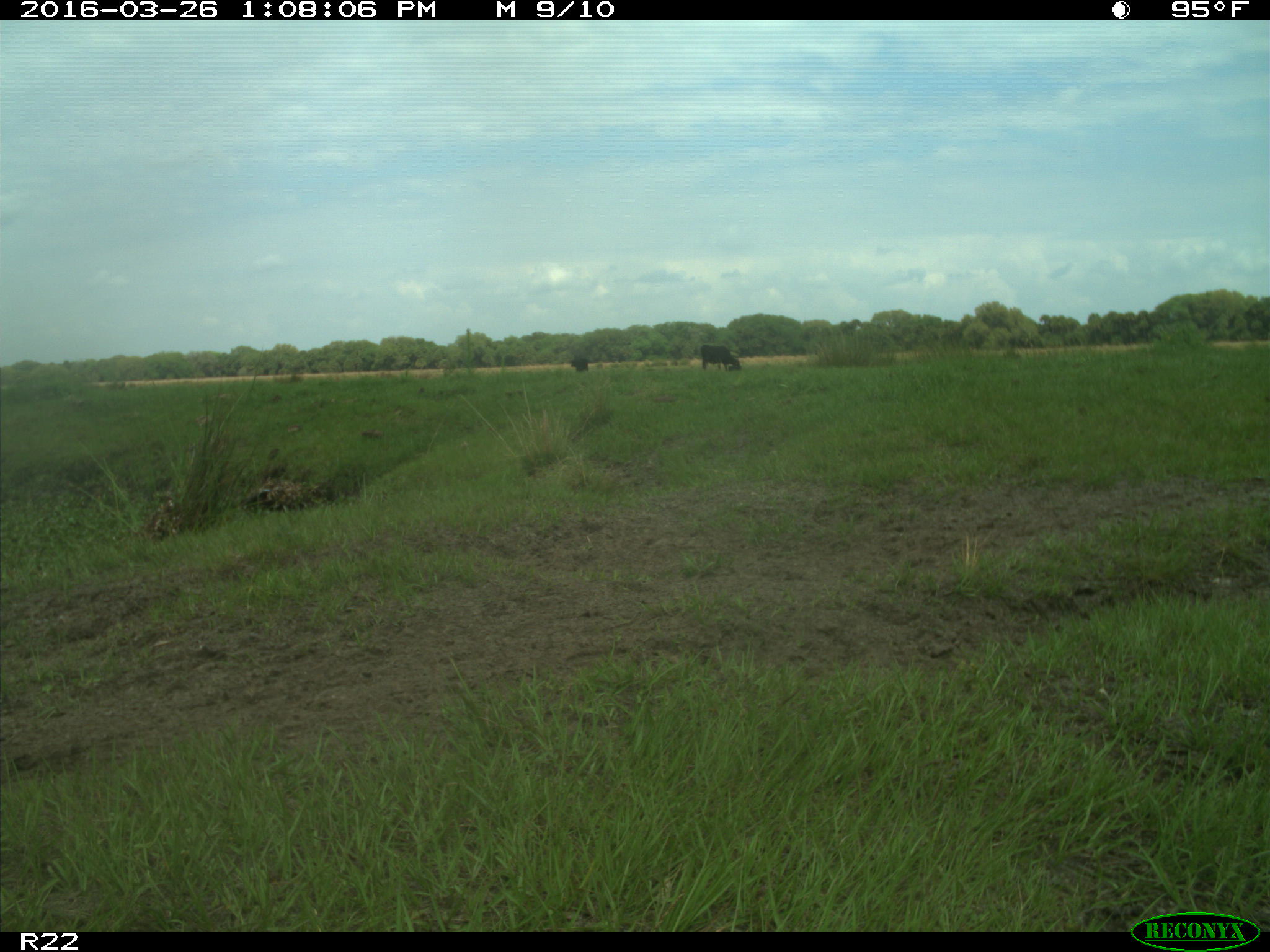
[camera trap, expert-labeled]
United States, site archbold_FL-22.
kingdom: Animalia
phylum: Chordata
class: Mammalia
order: Artiodactyla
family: Bovidae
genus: Bos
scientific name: Bos taurus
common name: domestic cow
Bos taurus (domestic cow).